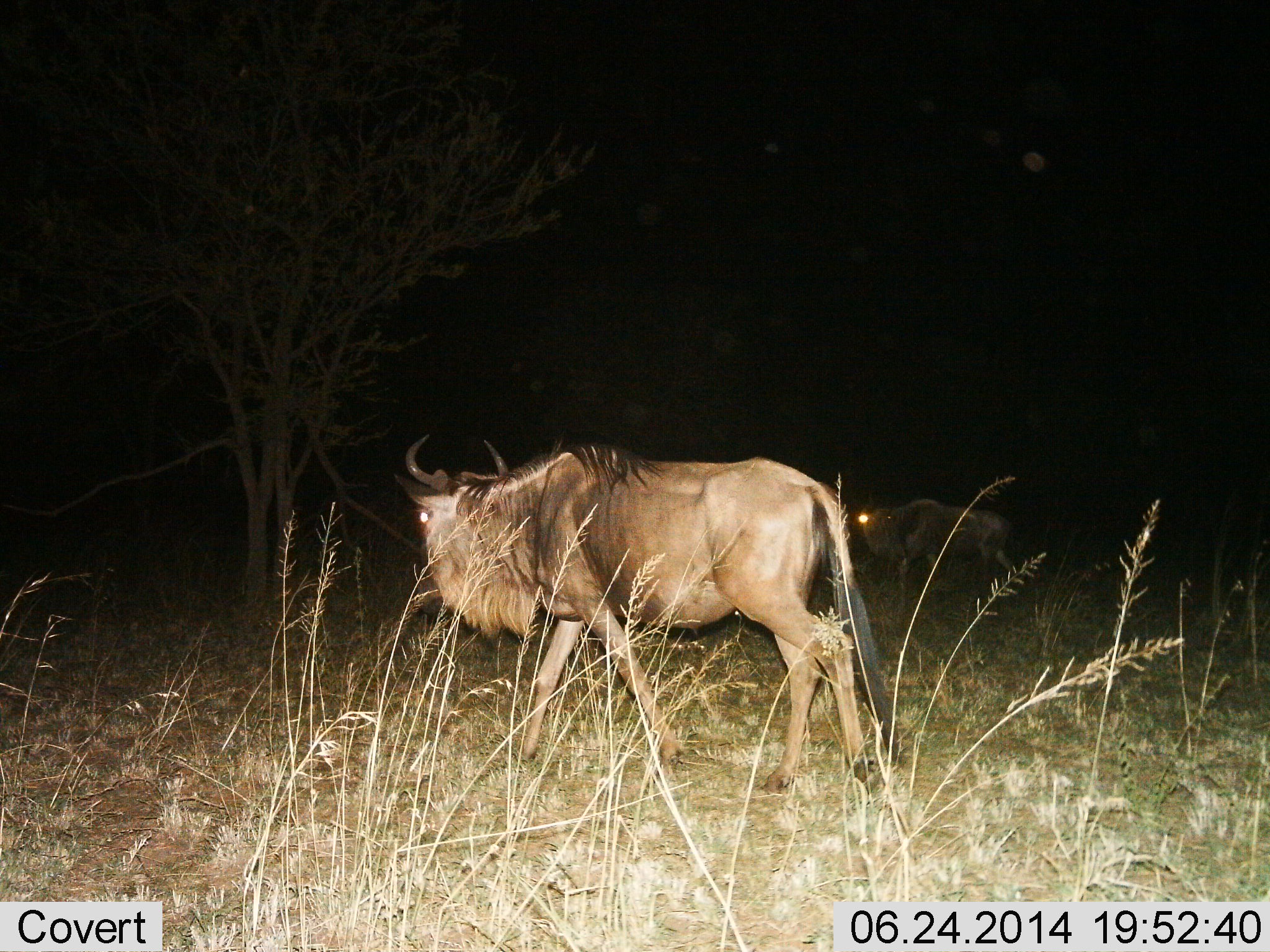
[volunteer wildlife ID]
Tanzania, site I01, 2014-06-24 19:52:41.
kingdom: Animalia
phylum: Chordata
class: Mammalia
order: Artiodactyla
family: Bovidae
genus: Connochaetes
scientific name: Connochaetes taurinus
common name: blue wildebeest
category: wildebeest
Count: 2.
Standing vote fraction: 30%.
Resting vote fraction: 0%.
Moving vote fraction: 90%.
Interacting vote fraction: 0%.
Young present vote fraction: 0%.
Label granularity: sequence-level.